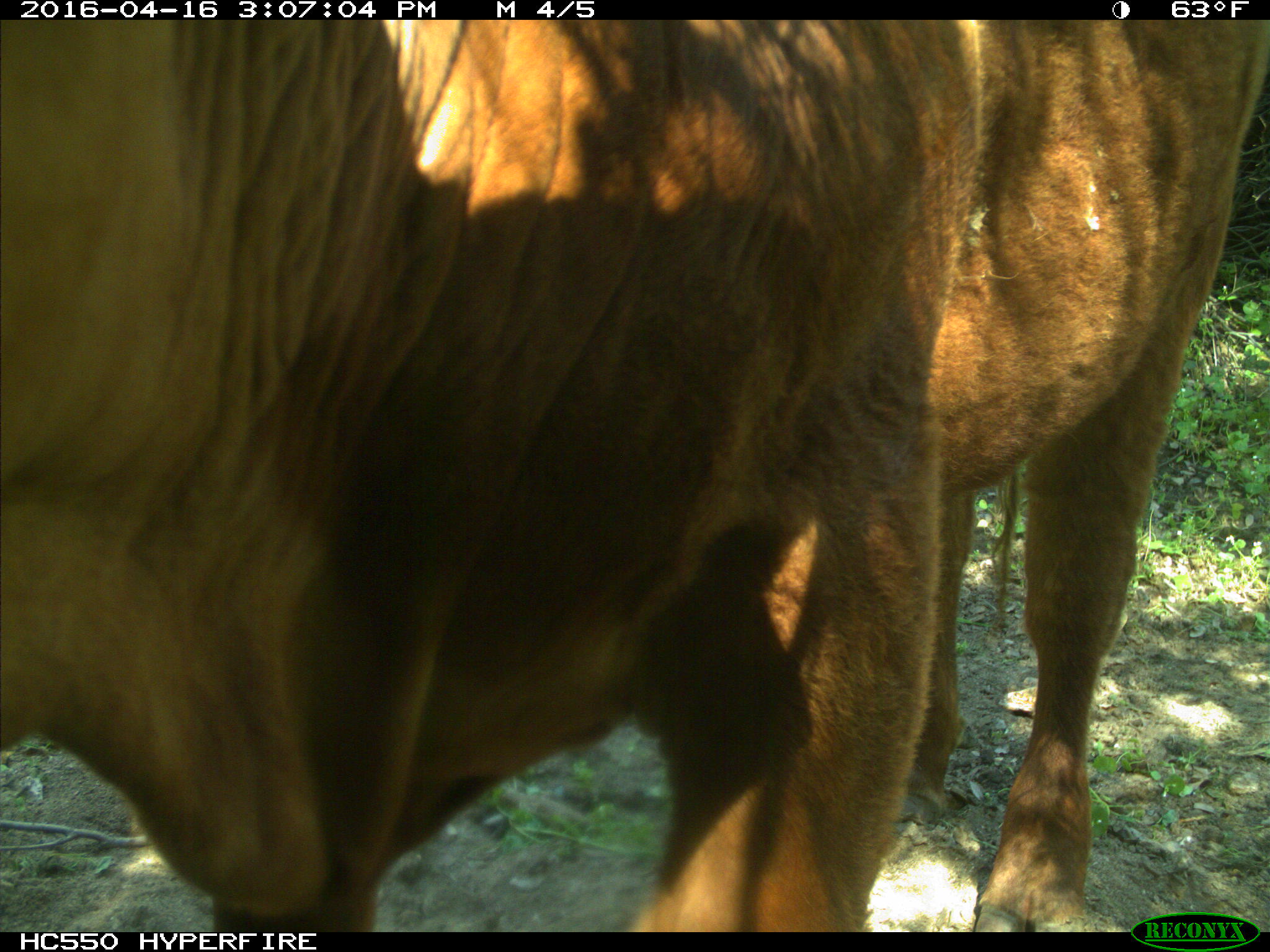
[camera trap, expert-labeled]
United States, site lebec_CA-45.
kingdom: Animalia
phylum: Chordata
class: Mammalia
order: Artiodactyla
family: Bovidae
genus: Bos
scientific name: Bos taurus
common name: domestic cow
Bos taurus (domestic cow).